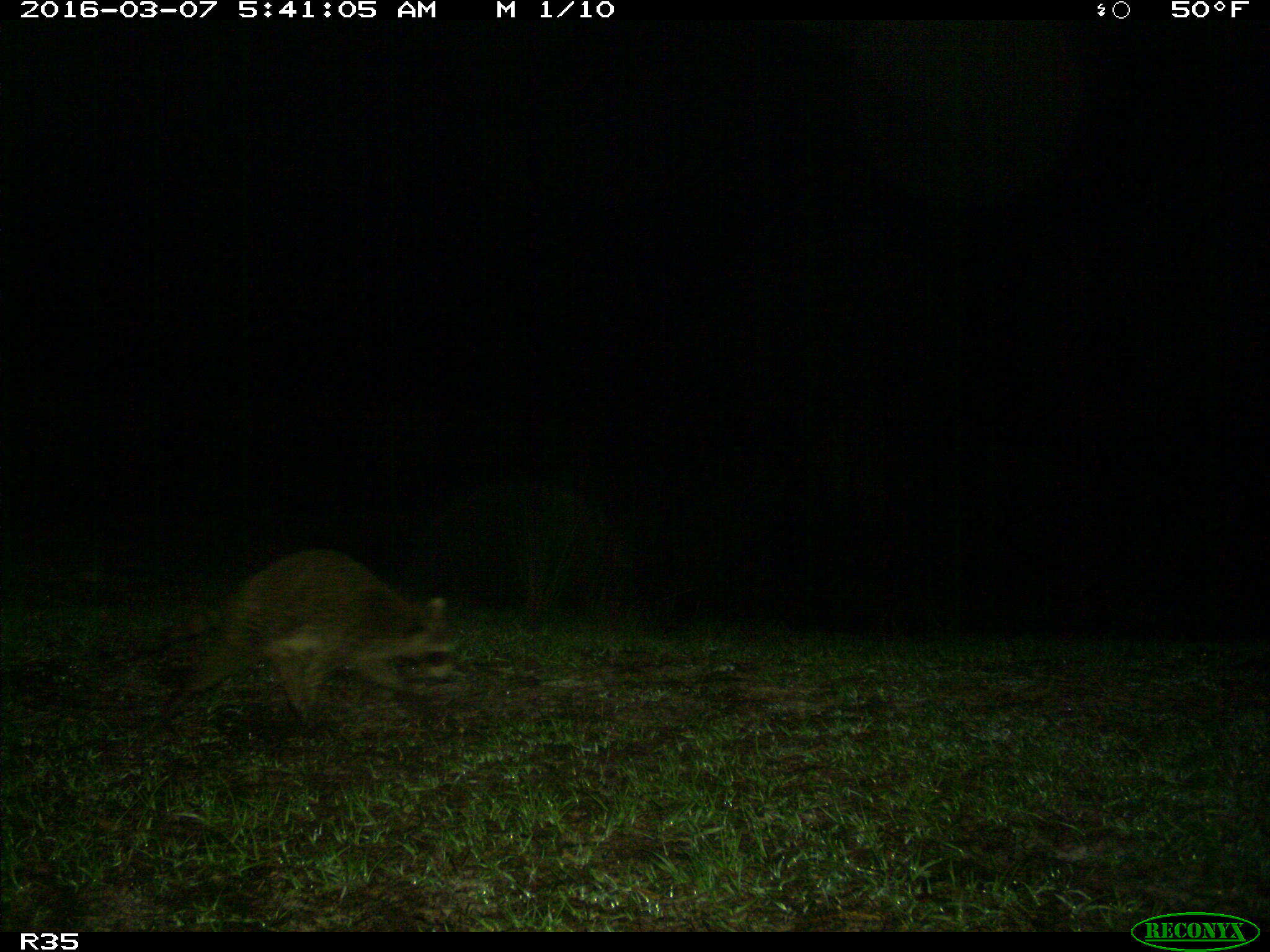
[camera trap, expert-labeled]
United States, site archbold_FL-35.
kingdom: Animalia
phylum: Chordata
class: Mammalia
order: Carnivora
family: Procyonidae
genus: Procyon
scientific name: Procyon lotor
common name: common raccoon